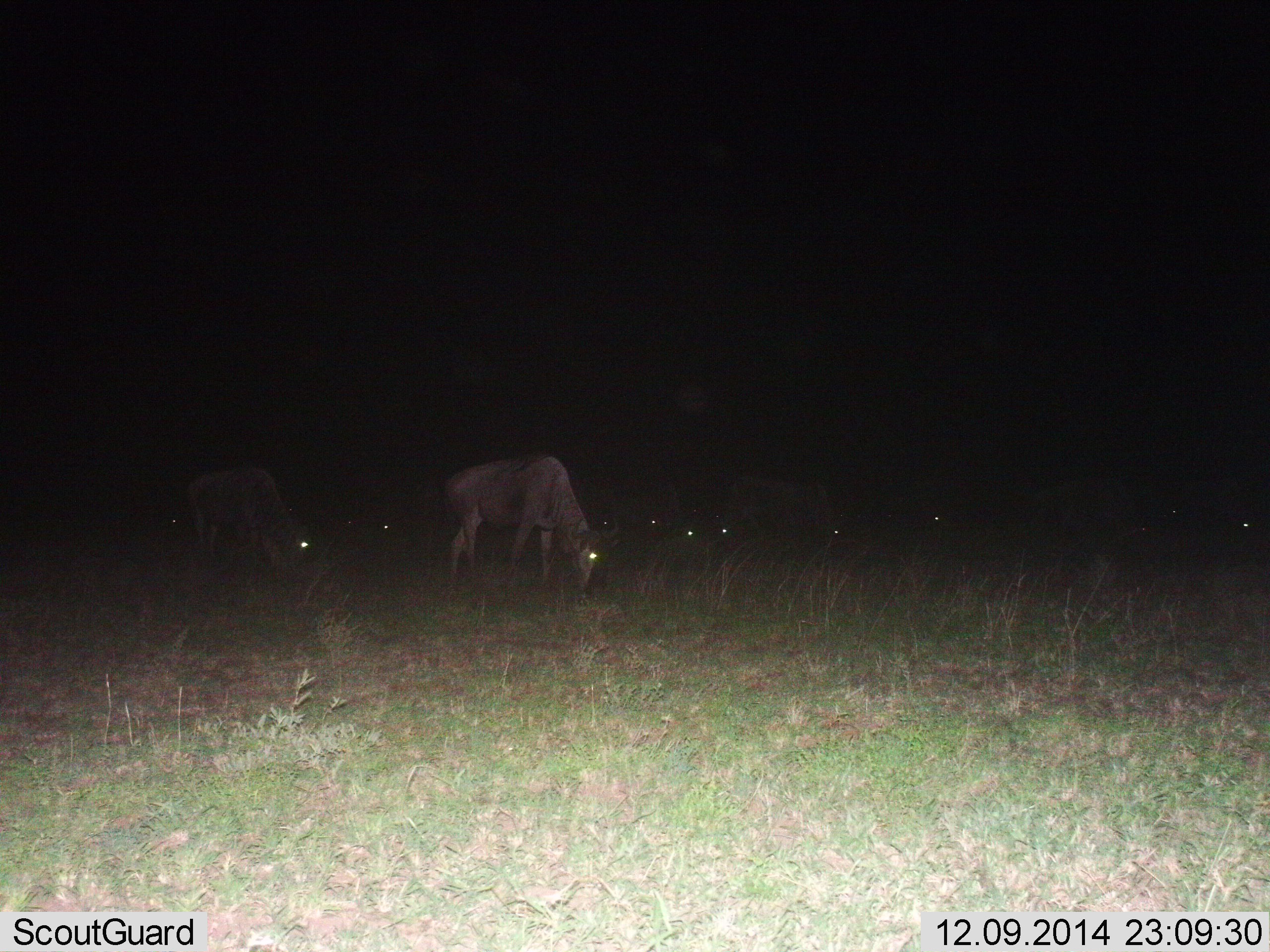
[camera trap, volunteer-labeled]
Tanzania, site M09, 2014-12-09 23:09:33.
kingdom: Animalia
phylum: Chordata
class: Mammalia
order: Artiodactyla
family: Bovidae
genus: Connochaetes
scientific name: Connochaetes taurinus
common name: blue wildebeest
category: wildebeest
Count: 11-50.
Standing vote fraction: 20%.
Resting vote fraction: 10%.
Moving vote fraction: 10%.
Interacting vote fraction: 0%.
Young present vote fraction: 0%.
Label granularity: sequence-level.